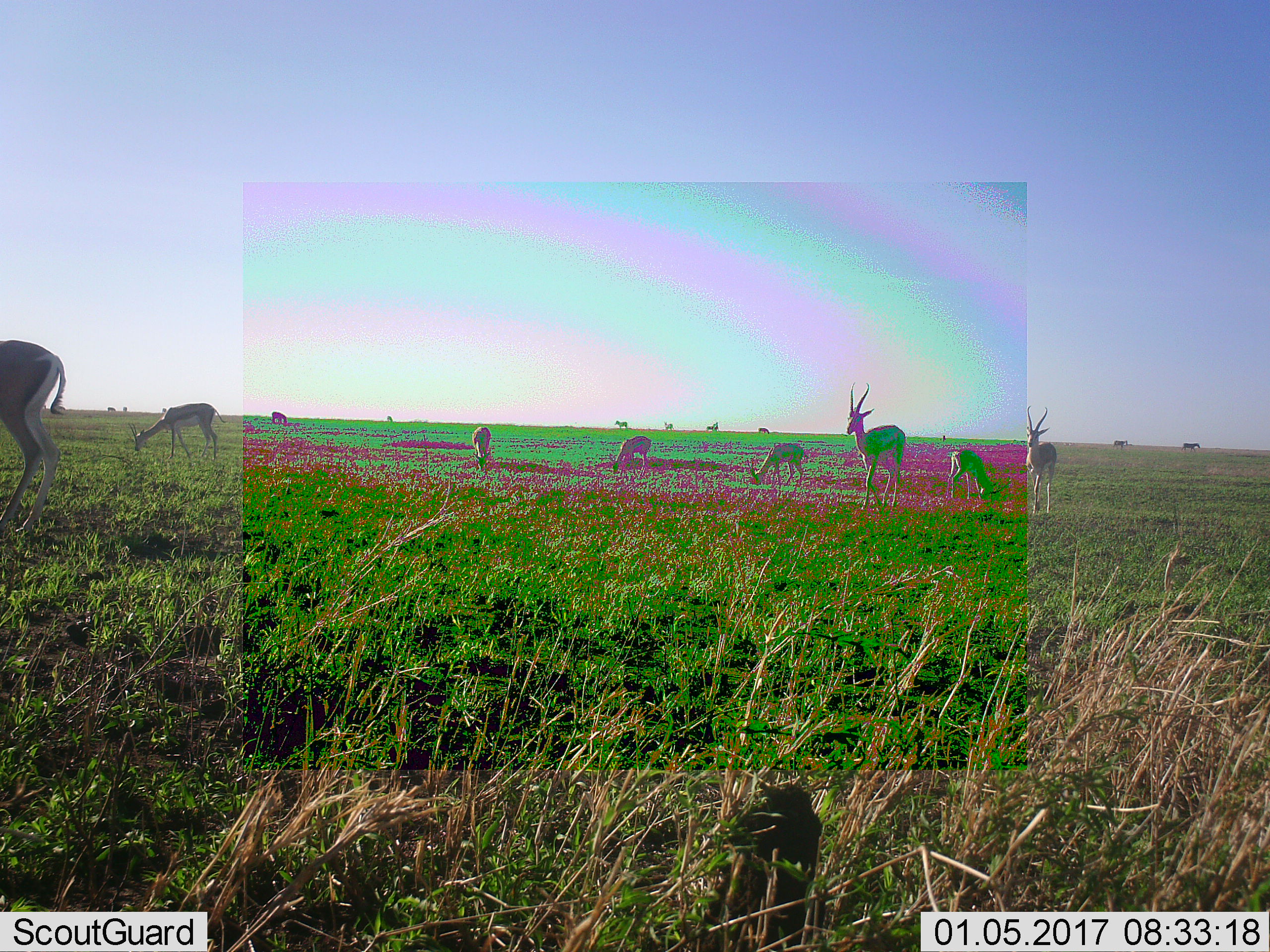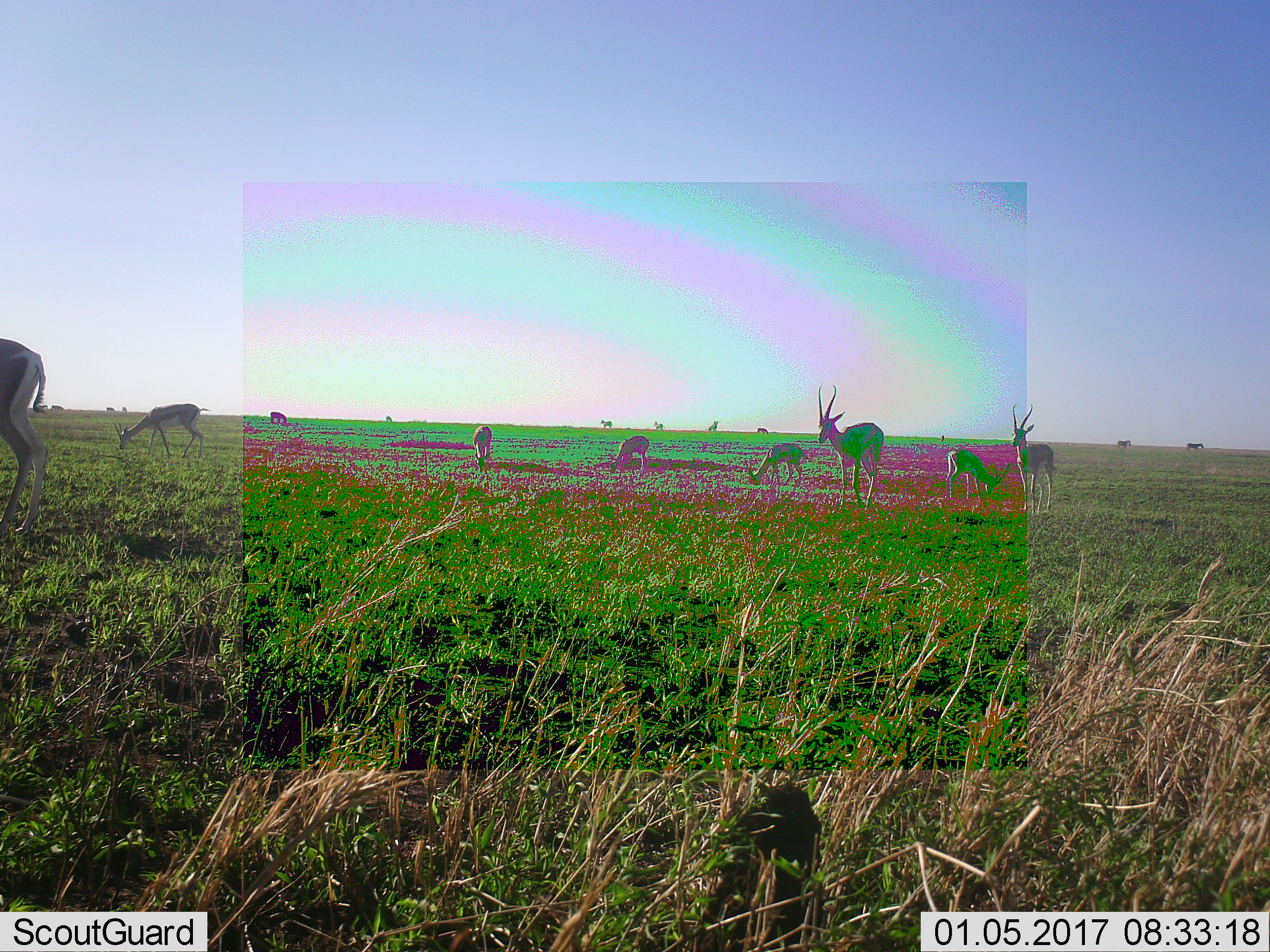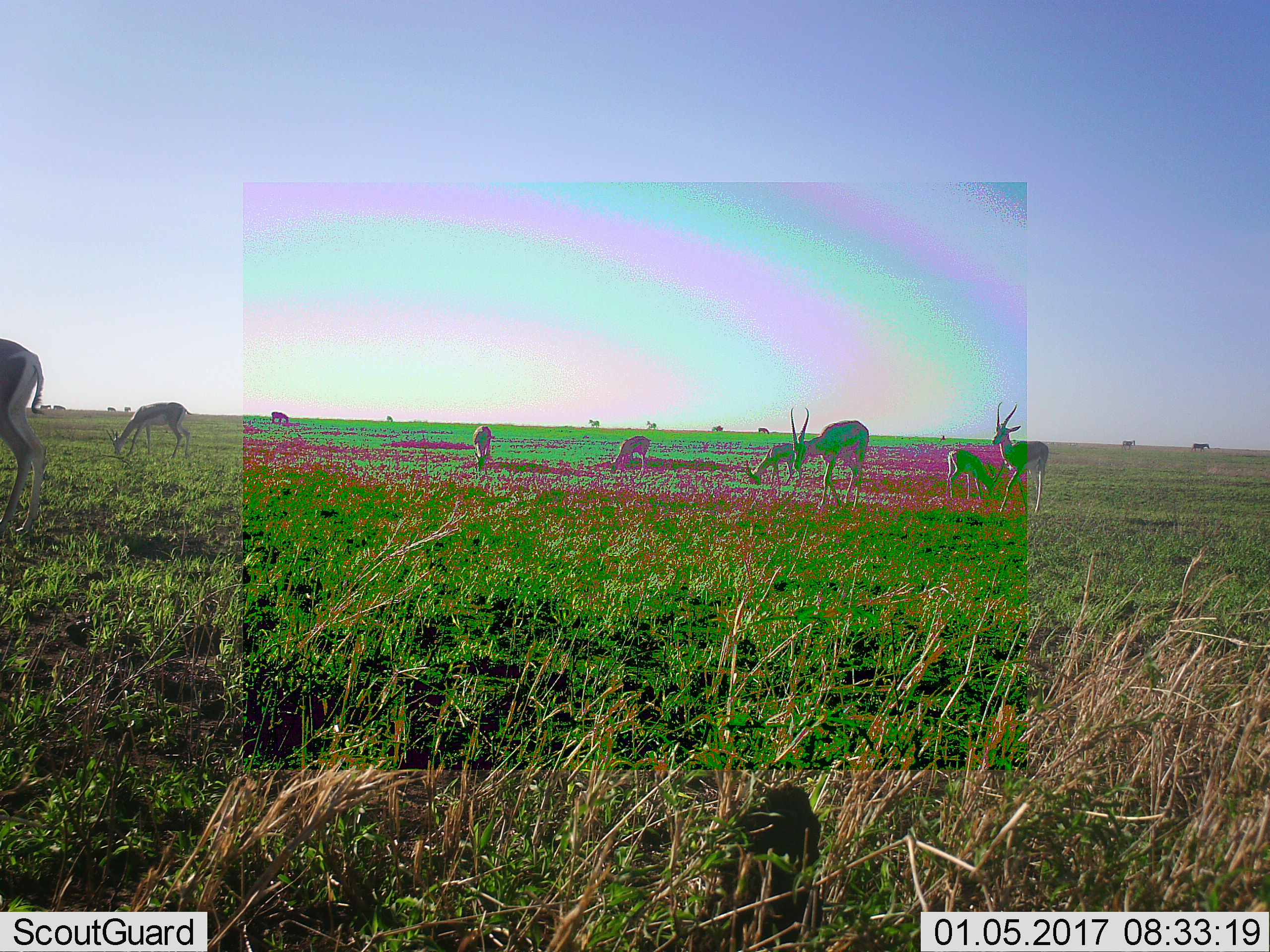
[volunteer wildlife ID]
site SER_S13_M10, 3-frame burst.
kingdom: Animalia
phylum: Chordata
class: Mammalia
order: Artiodactyla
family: Bovidae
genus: Eudorcas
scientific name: Eudorcas thomsonii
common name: thomson's gazelle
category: gazellethomsons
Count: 8.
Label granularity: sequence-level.